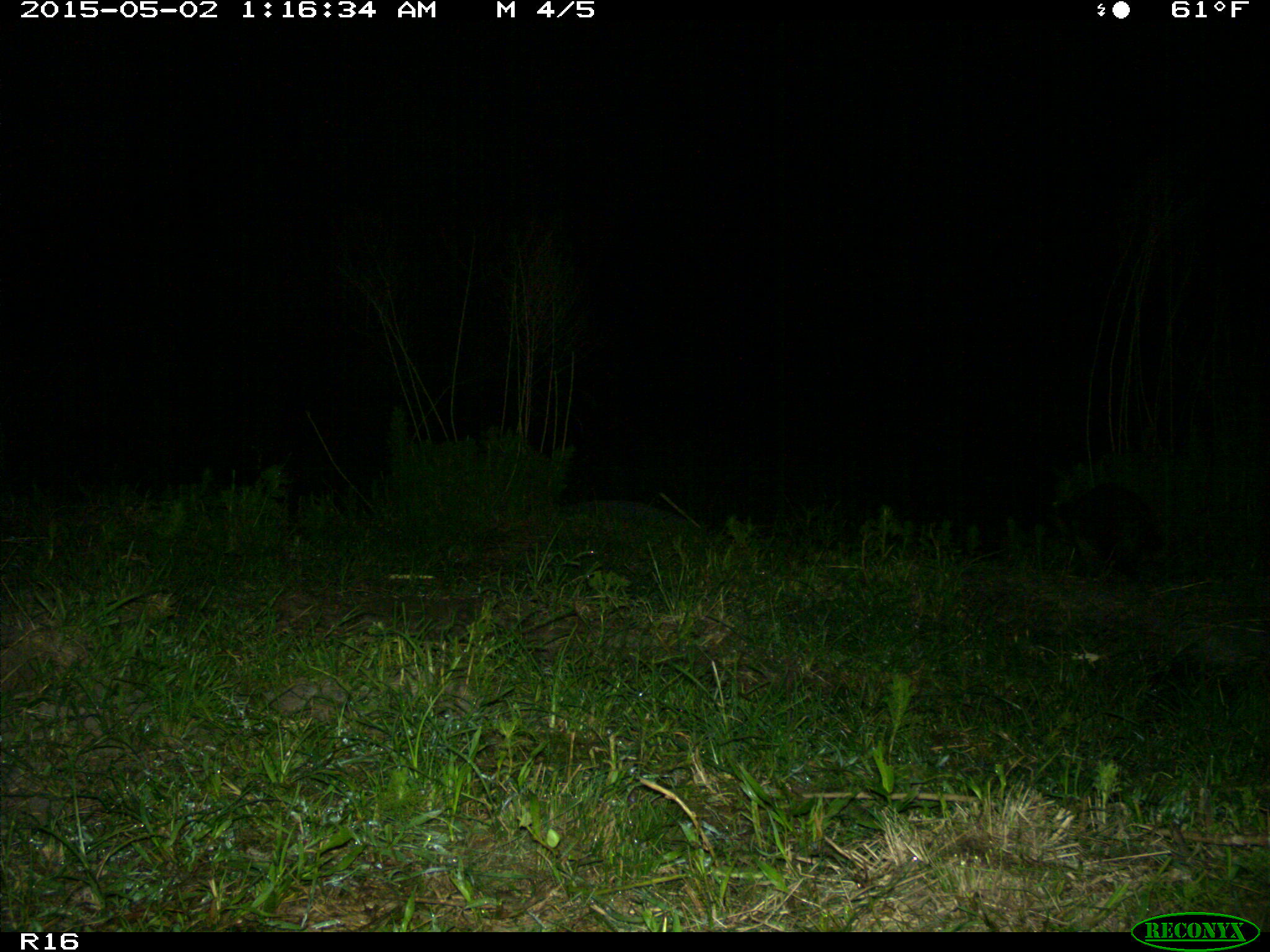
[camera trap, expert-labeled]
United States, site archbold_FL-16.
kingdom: Animalia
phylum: Chordata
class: Mammalia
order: Carnivora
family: Procyonidae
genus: Procyon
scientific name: Procyon lotor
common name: common raccoon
Procyon lotor (common raccoon).